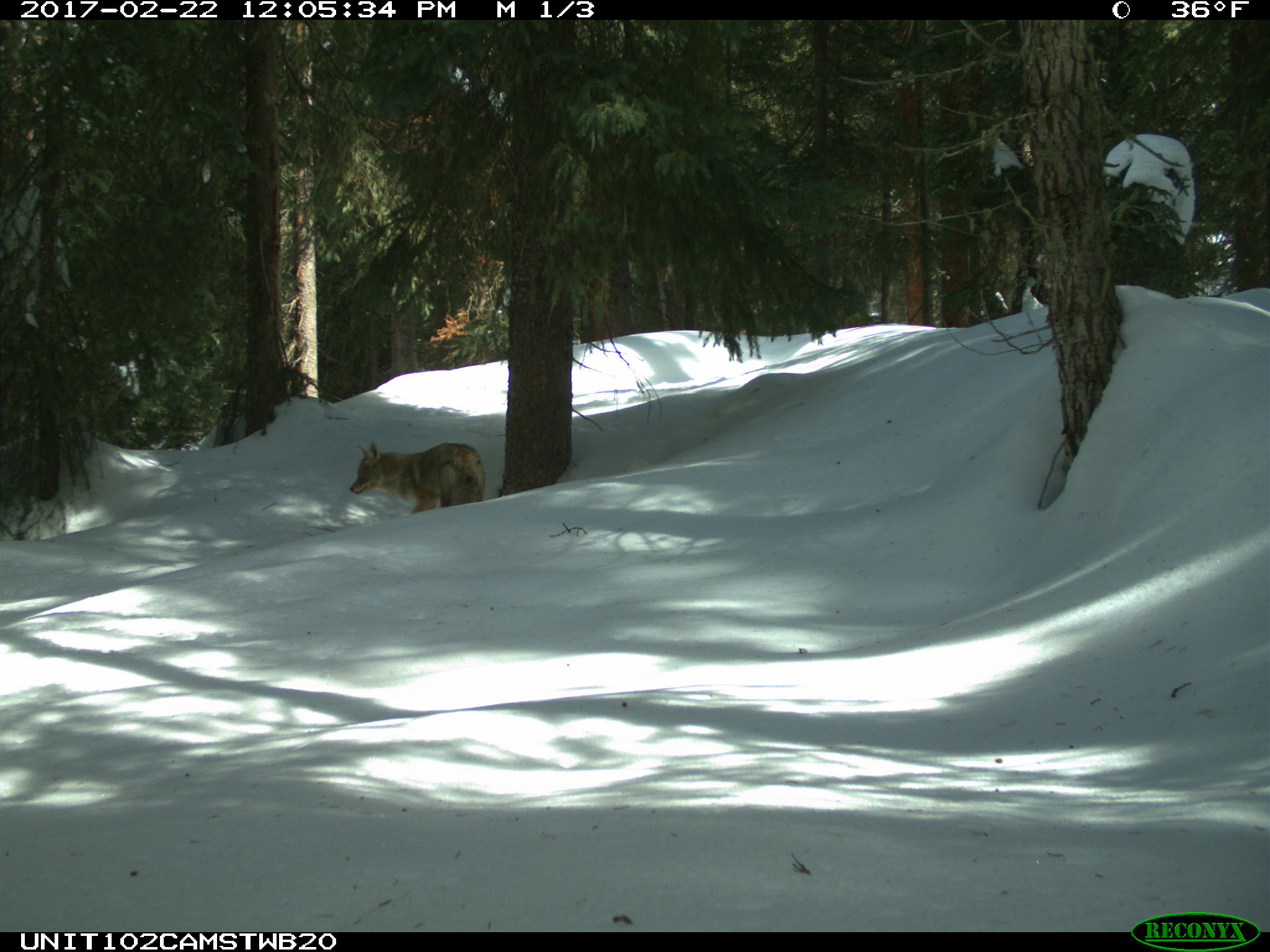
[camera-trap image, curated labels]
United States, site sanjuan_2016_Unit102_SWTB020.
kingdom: Animalia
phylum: Chordata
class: Mammalia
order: Carnivora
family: Canidae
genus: Canis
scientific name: Canis latrans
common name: coyote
Canis latrans (coyote).